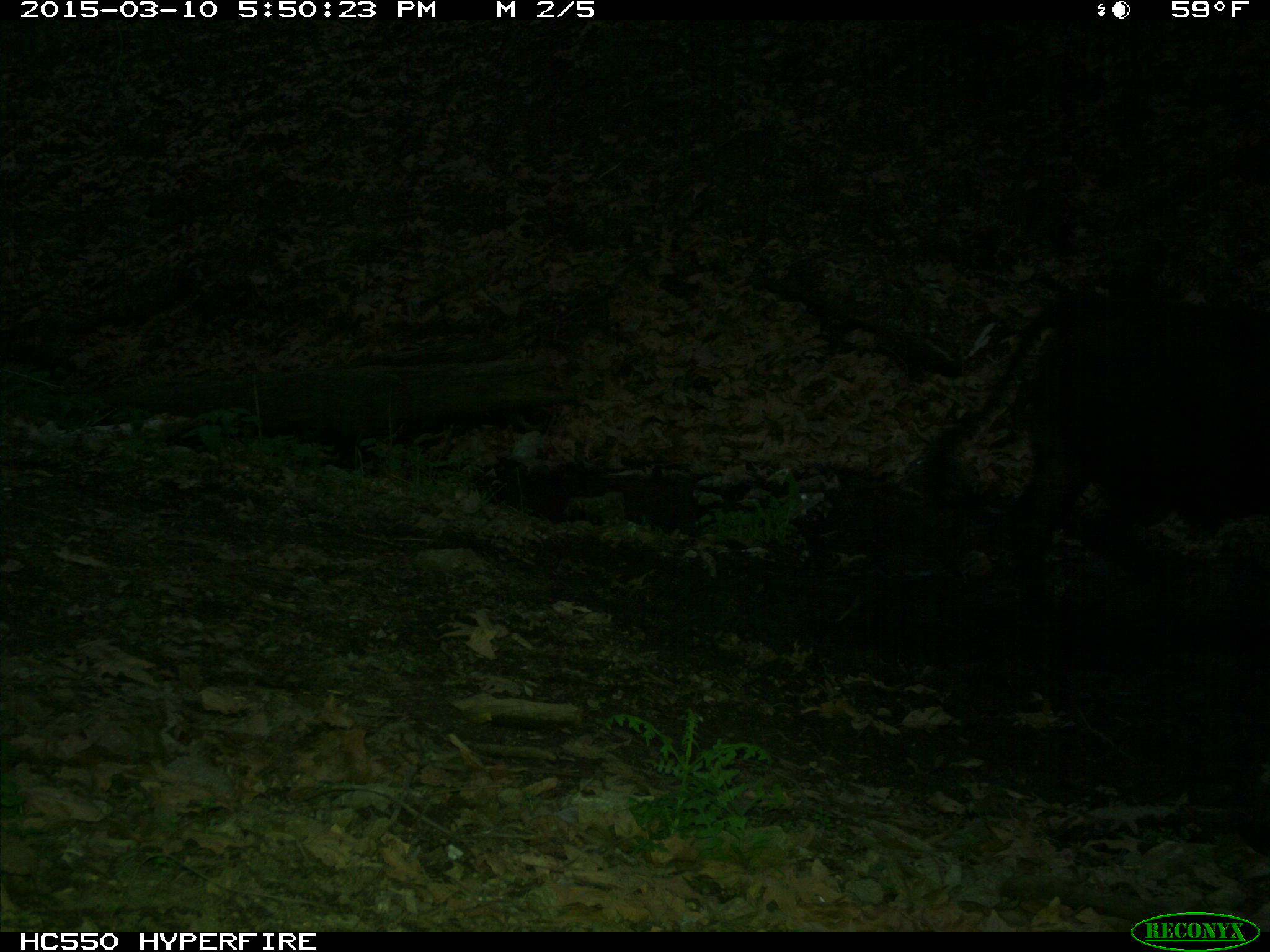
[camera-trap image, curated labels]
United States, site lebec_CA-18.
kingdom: Animalia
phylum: Chordata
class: Mammalia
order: Artiodactyla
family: Bovidae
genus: Bos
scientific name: Bos taurus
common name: domestic cow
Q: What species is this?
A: Bos taurus (domestic cow).